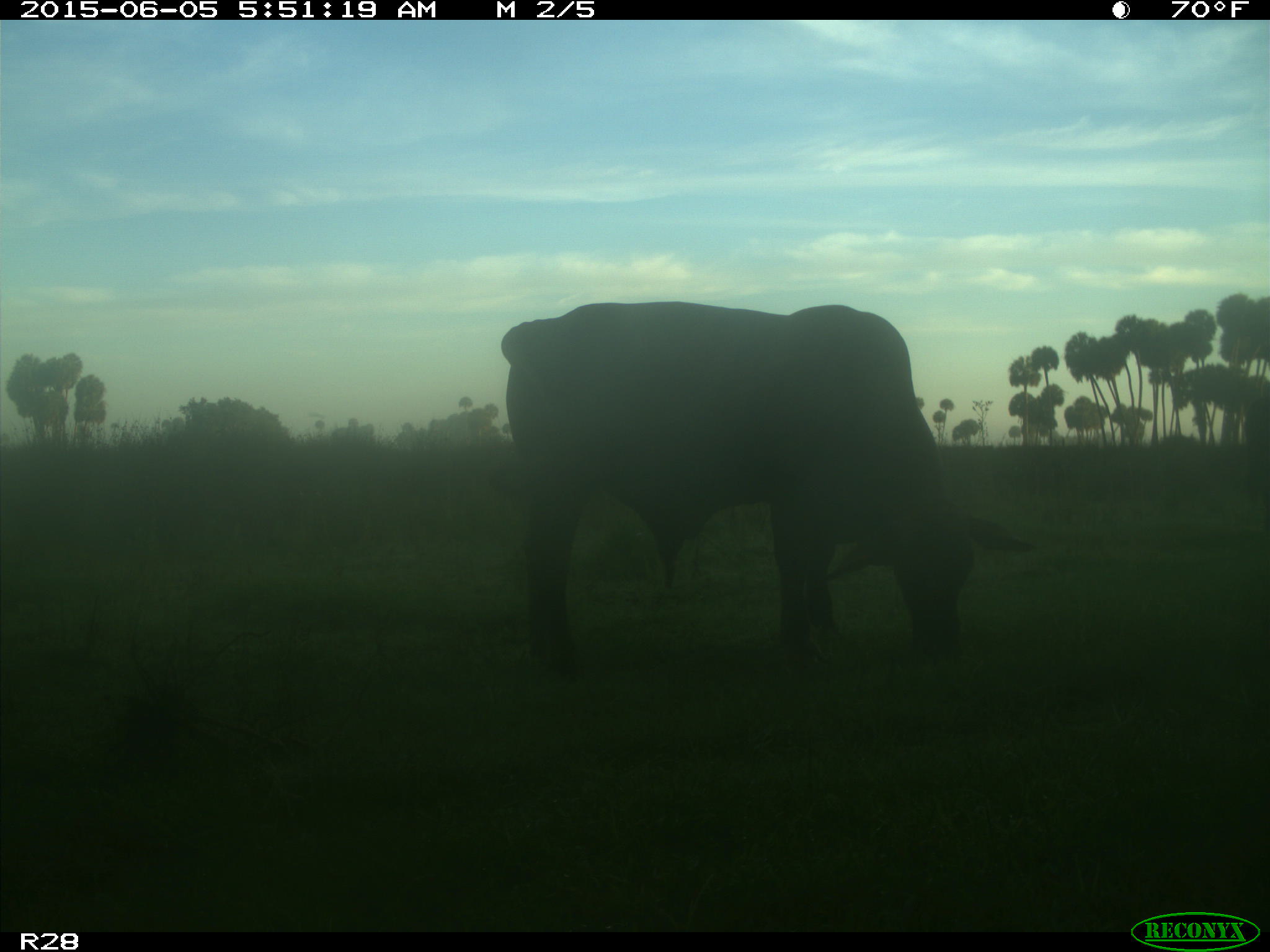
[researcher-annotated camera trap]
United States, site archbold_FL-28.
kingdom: Animalia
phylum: Chordata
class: Mammalia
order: Artiodactyla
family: Bovidae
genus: Bos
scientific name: Bos taurus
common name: domestic cow